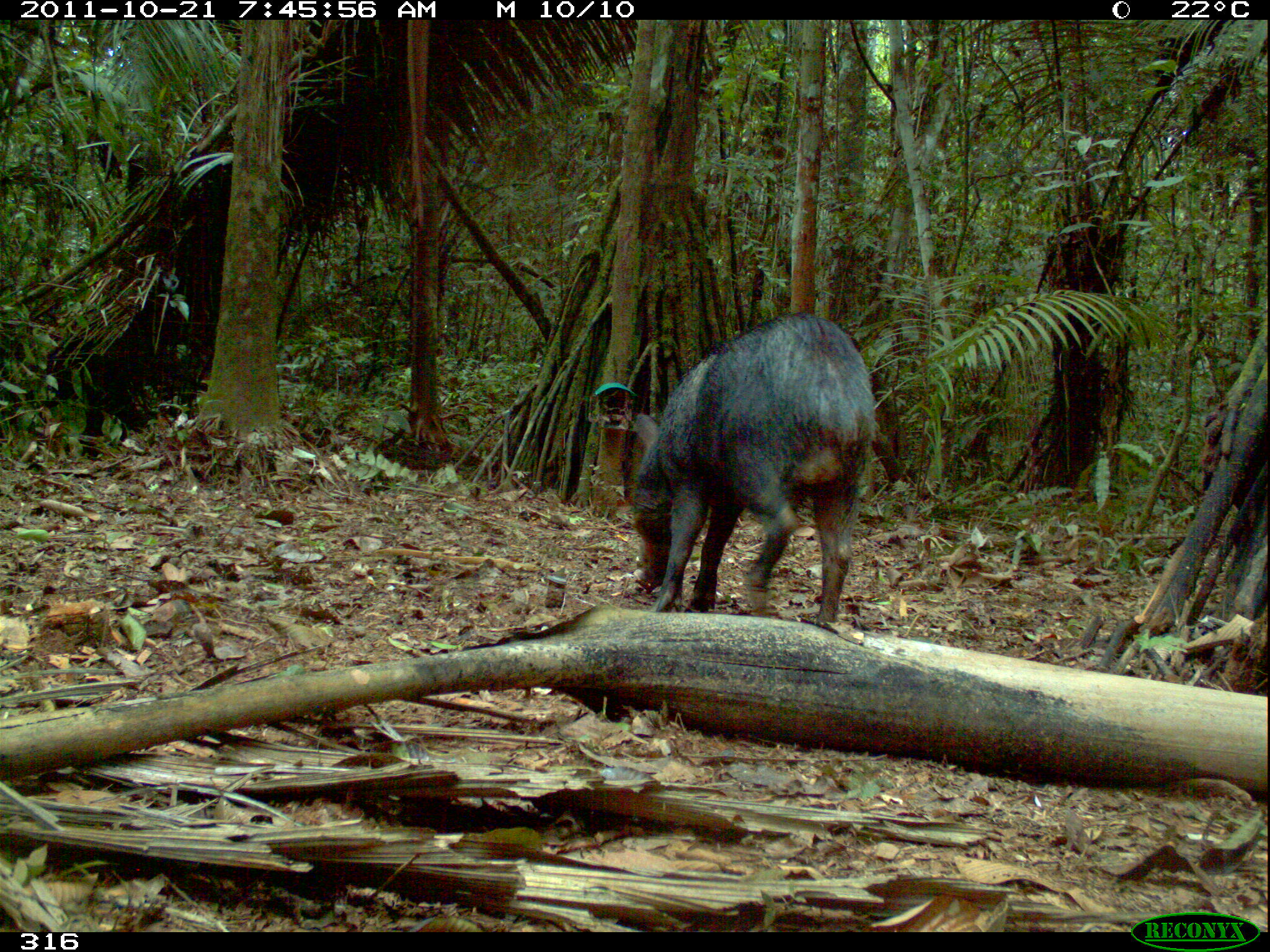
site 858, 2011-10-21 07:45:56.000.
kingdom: Animalia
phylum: Chordata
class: Mammalia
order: Artiodactyla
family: Tayassuidae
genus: Tayassu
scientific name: Tayassu pecari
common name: white-lipped peccary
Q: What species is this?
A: Tayassu pecari (white-lipped peccary).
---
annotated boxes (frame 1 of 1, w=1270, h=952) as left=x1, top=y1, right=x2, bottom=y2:
tayassu pecari: left=627, top=311, right=879, bottom=627